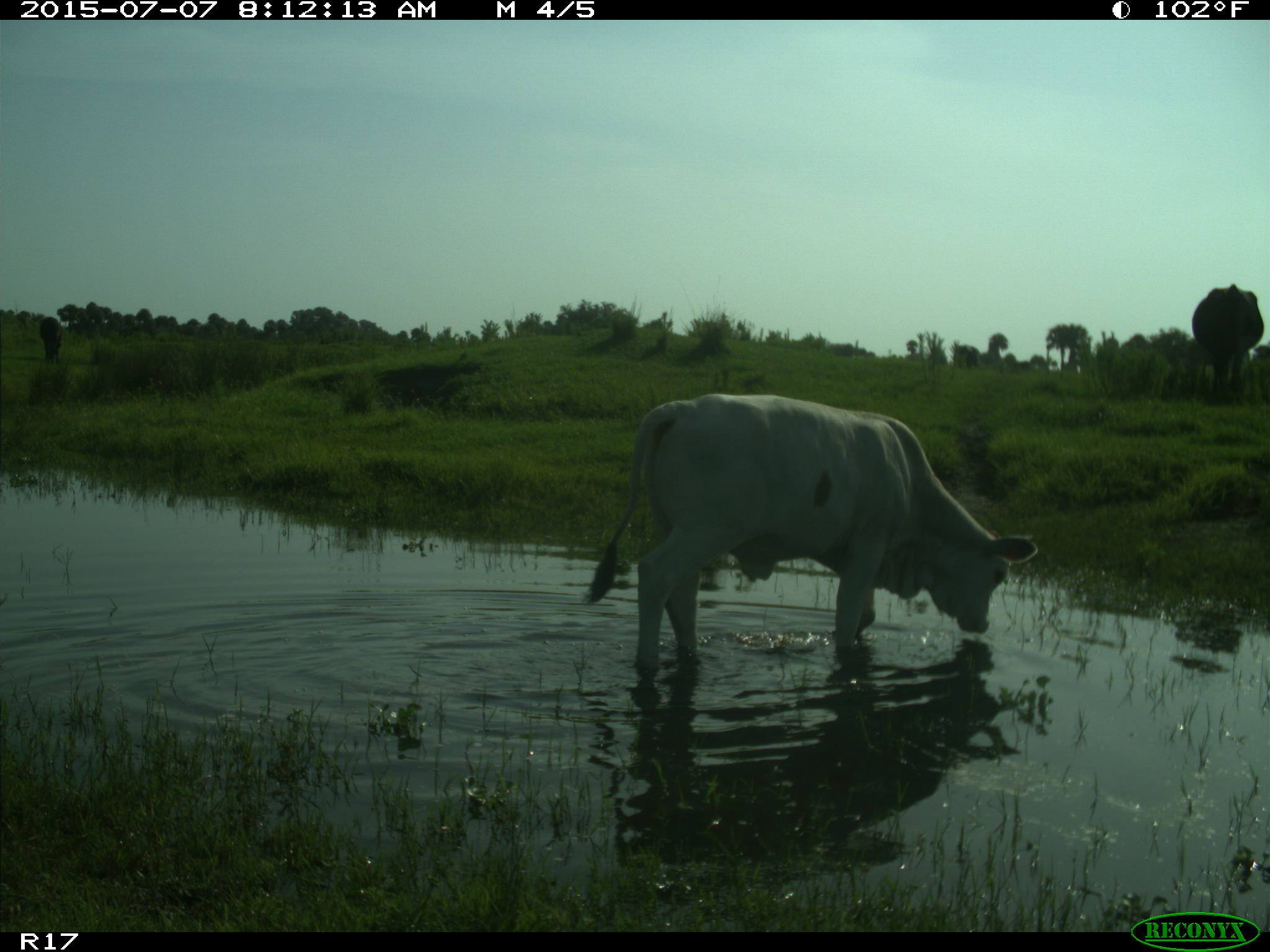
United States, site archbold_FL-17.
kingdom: Animalia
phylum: Chordata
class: Mammalia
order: Artiodactyla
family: Bovidae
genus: Bos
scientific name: Bos taurus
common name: domestic cow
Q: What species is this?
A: Bos taurus (domestic cow).